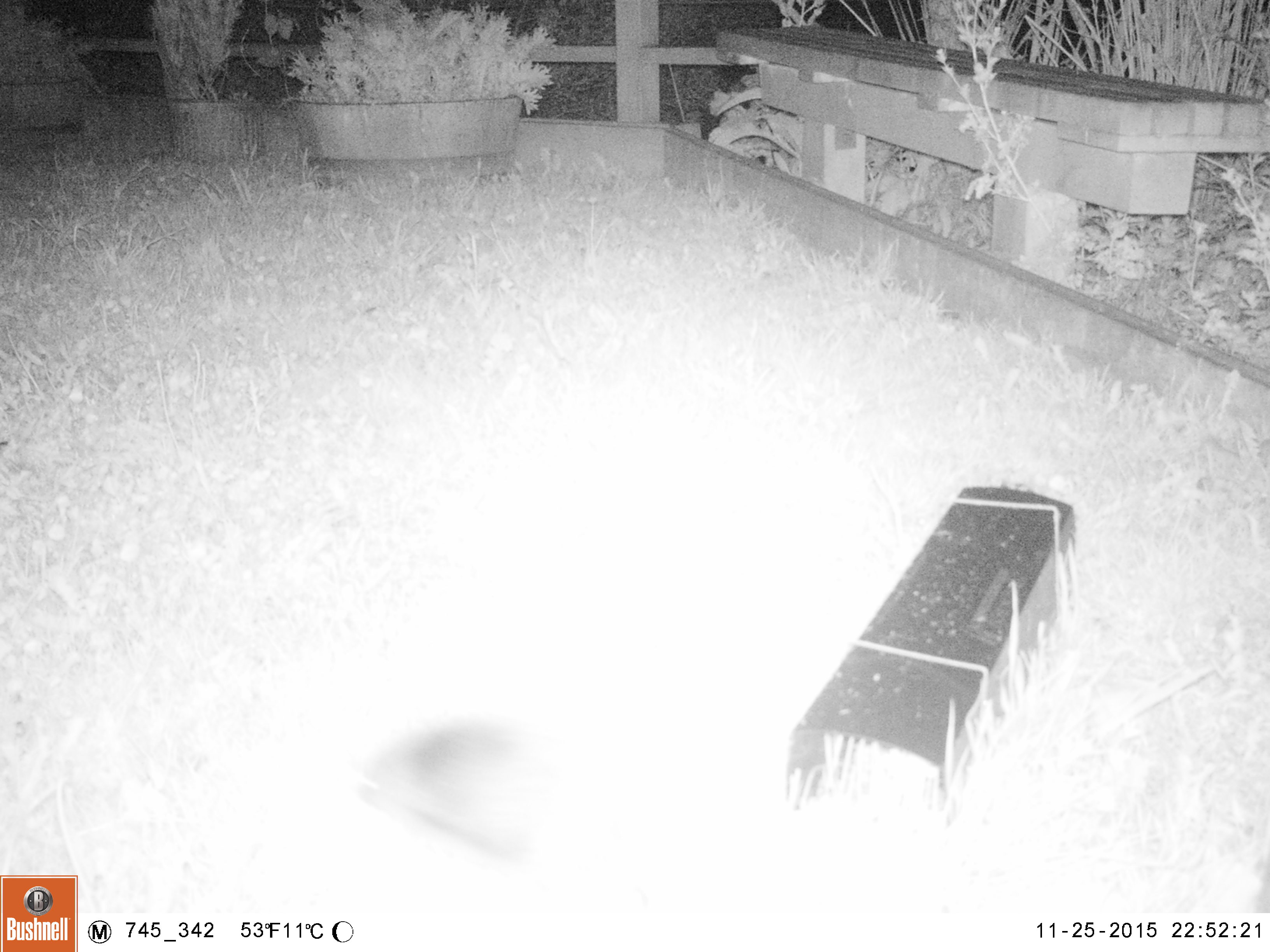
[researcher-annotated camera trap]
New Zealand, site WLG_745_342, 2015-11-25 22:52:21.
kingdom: Animalia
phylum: Chordata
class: Mammalia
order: Eulipotyphla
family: Erinaceidae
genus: Erinaceus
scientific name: Erinaceus europaeus europaeus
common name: european hedgehog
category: hedgehog